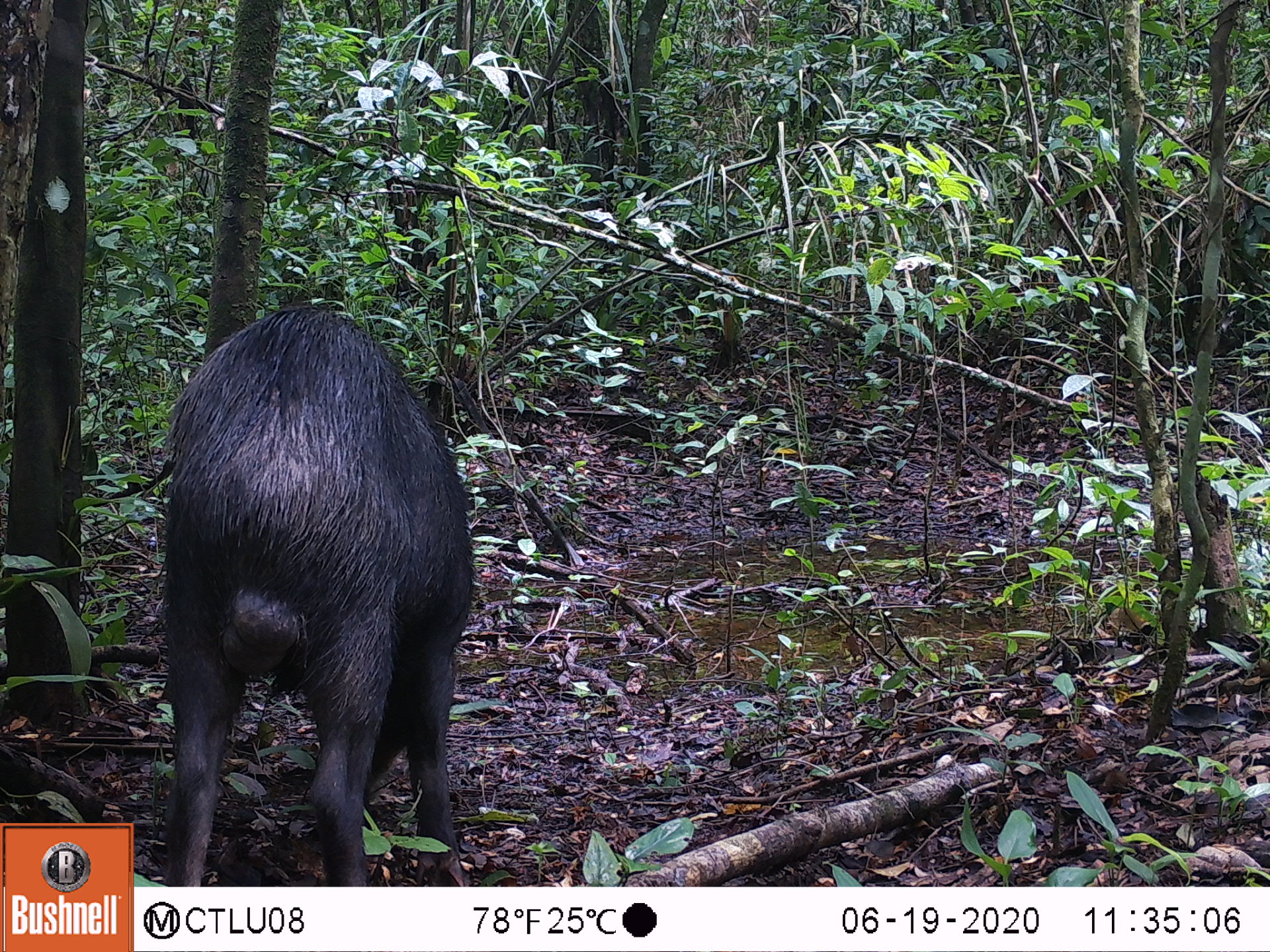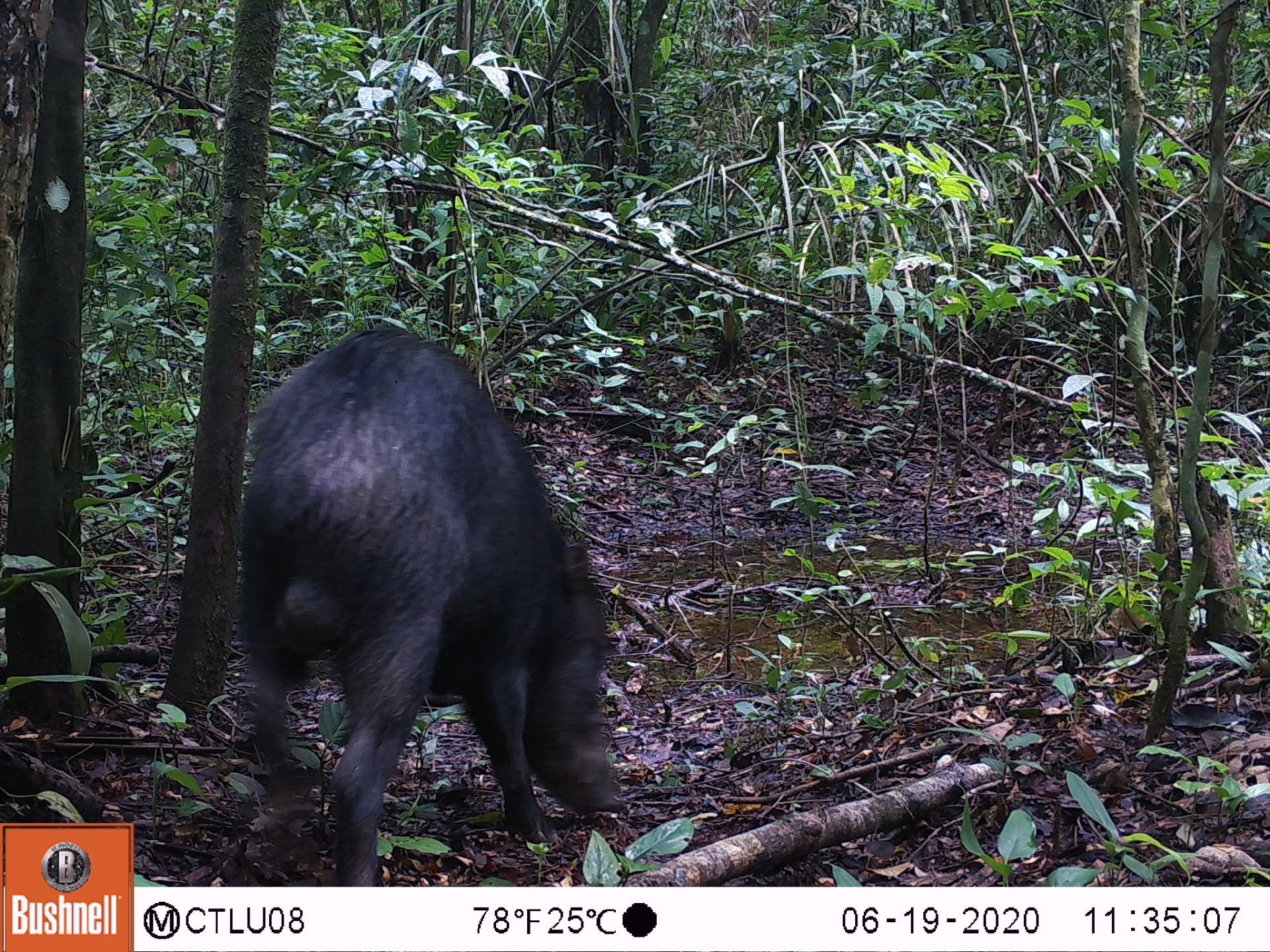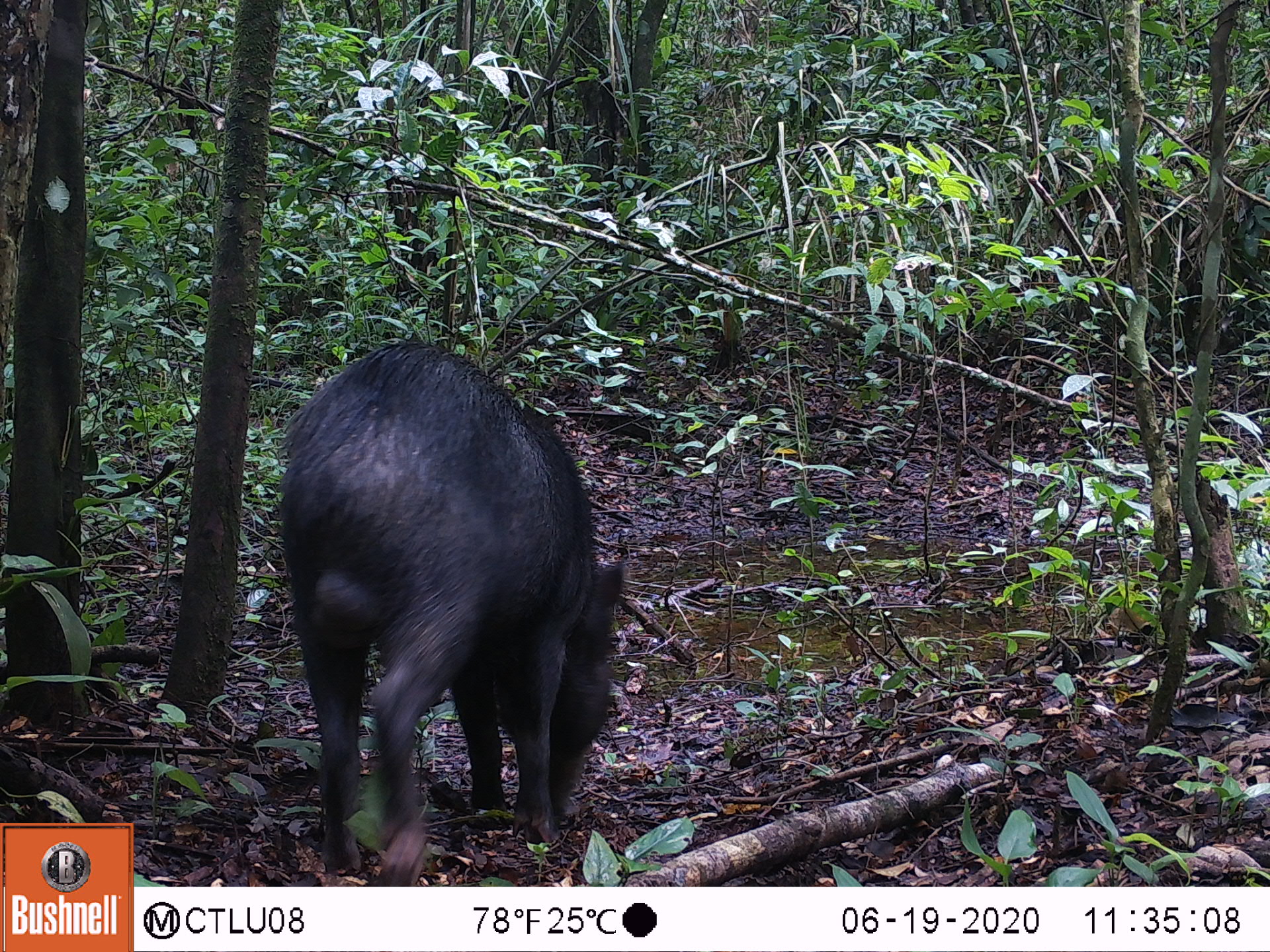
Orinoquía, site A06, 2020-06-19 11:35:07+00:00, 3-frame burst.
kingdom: Animalia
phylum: Chordata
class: Mammalia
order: Artiodactyla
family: Tayassuidae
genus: Tayassu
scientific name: Tayassu pecari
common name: white-lipped peccary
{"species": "white-lipped peccary (Tayassu pecari)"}